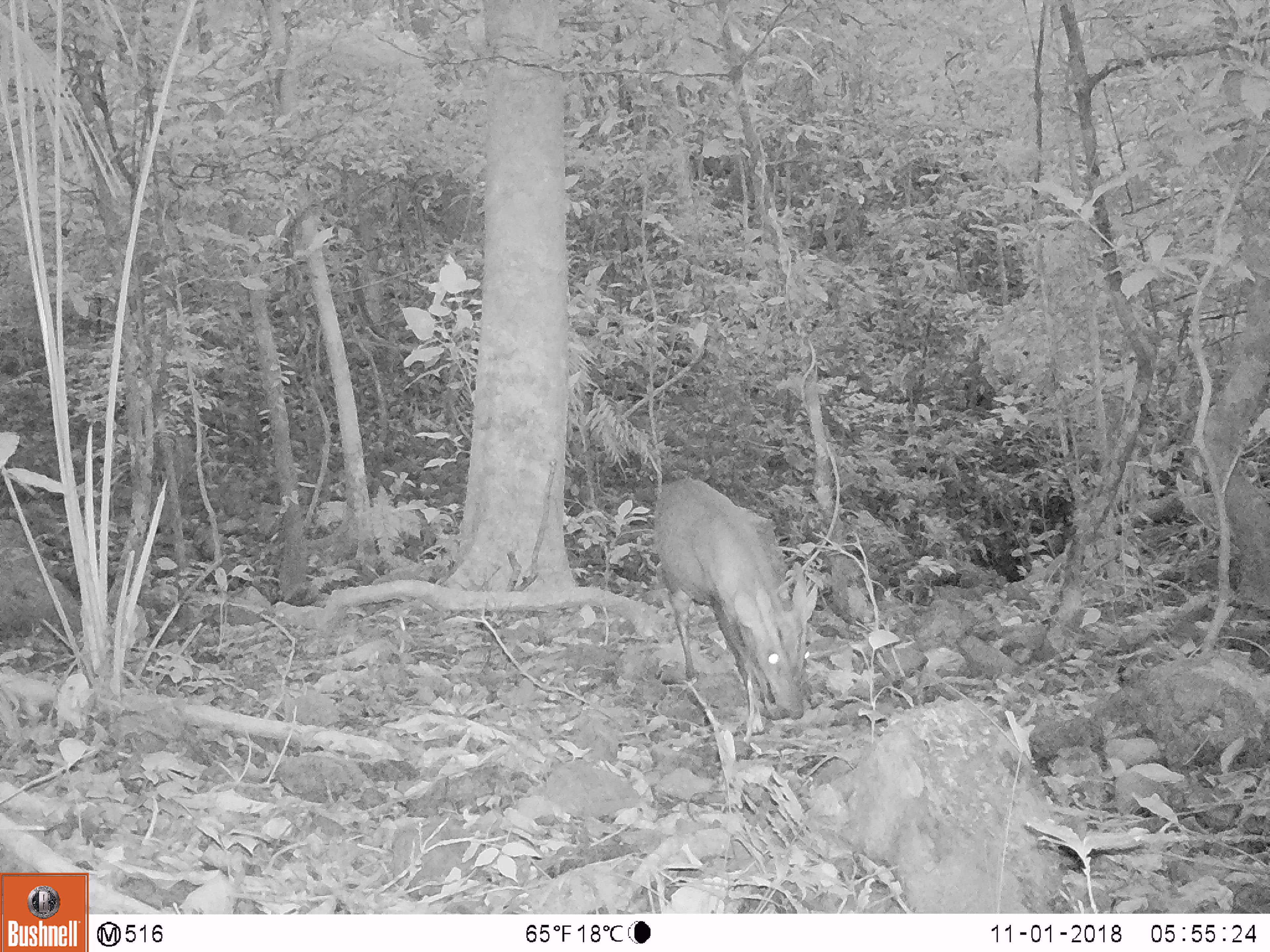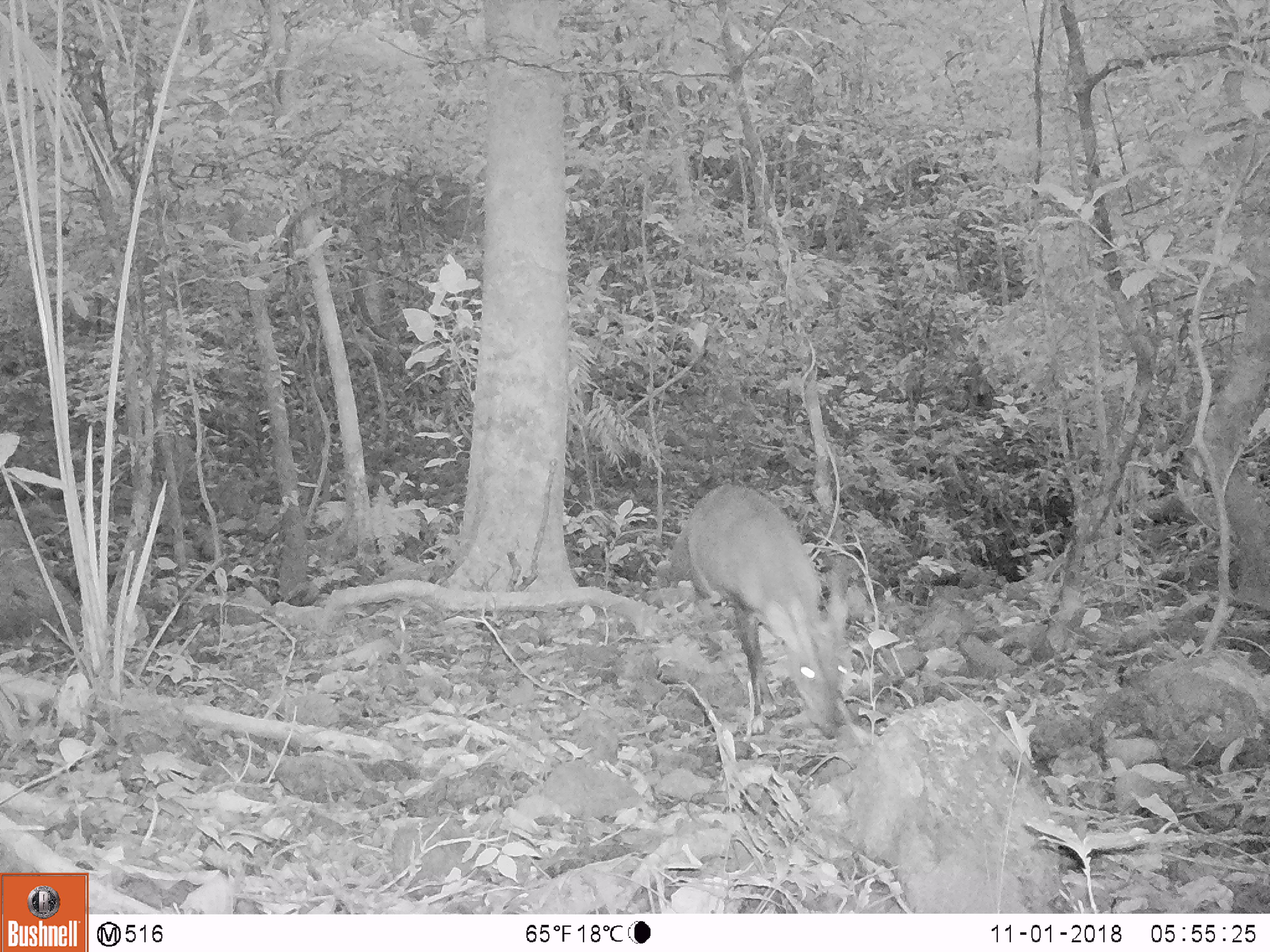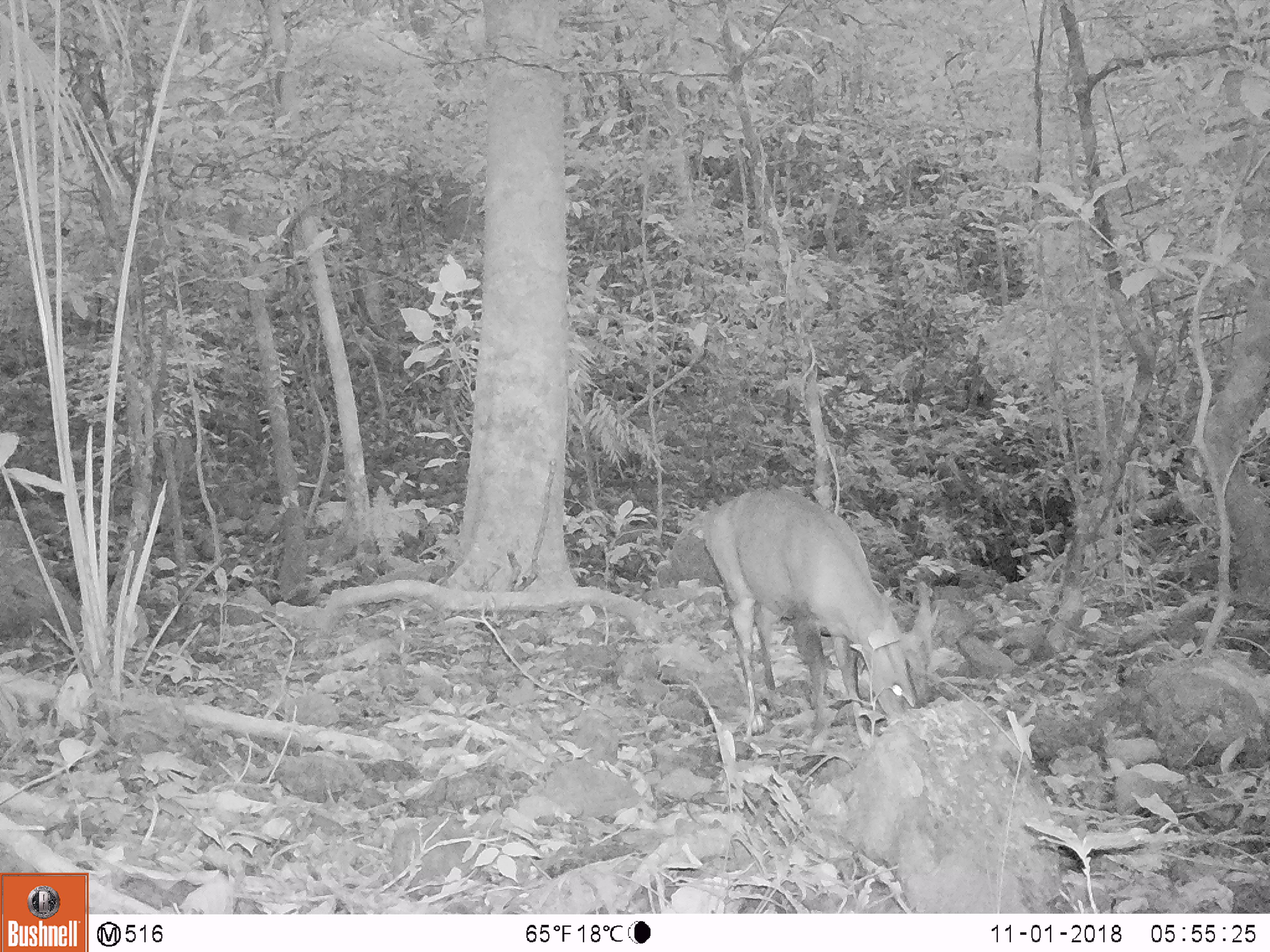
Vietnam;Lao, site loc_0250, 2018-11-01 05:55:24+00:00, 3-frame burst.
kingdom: Animalia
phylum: Chordata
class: Mammalia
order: Artiodactyla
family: Cervidae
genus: Muntiacus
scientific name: Muntiacus vuquangensis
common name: large-antlered muntjac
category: large antlered muntjac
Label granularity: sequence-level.